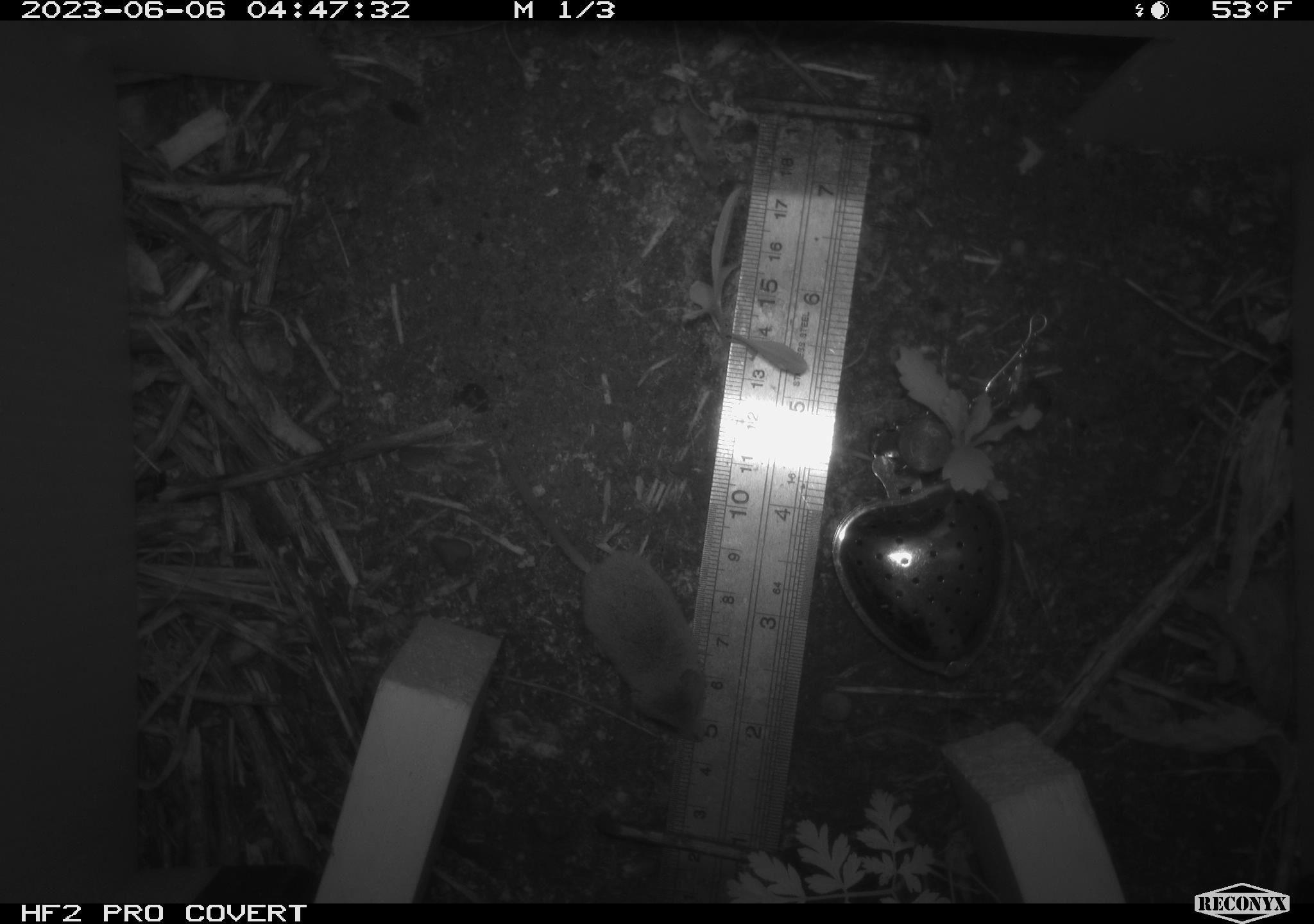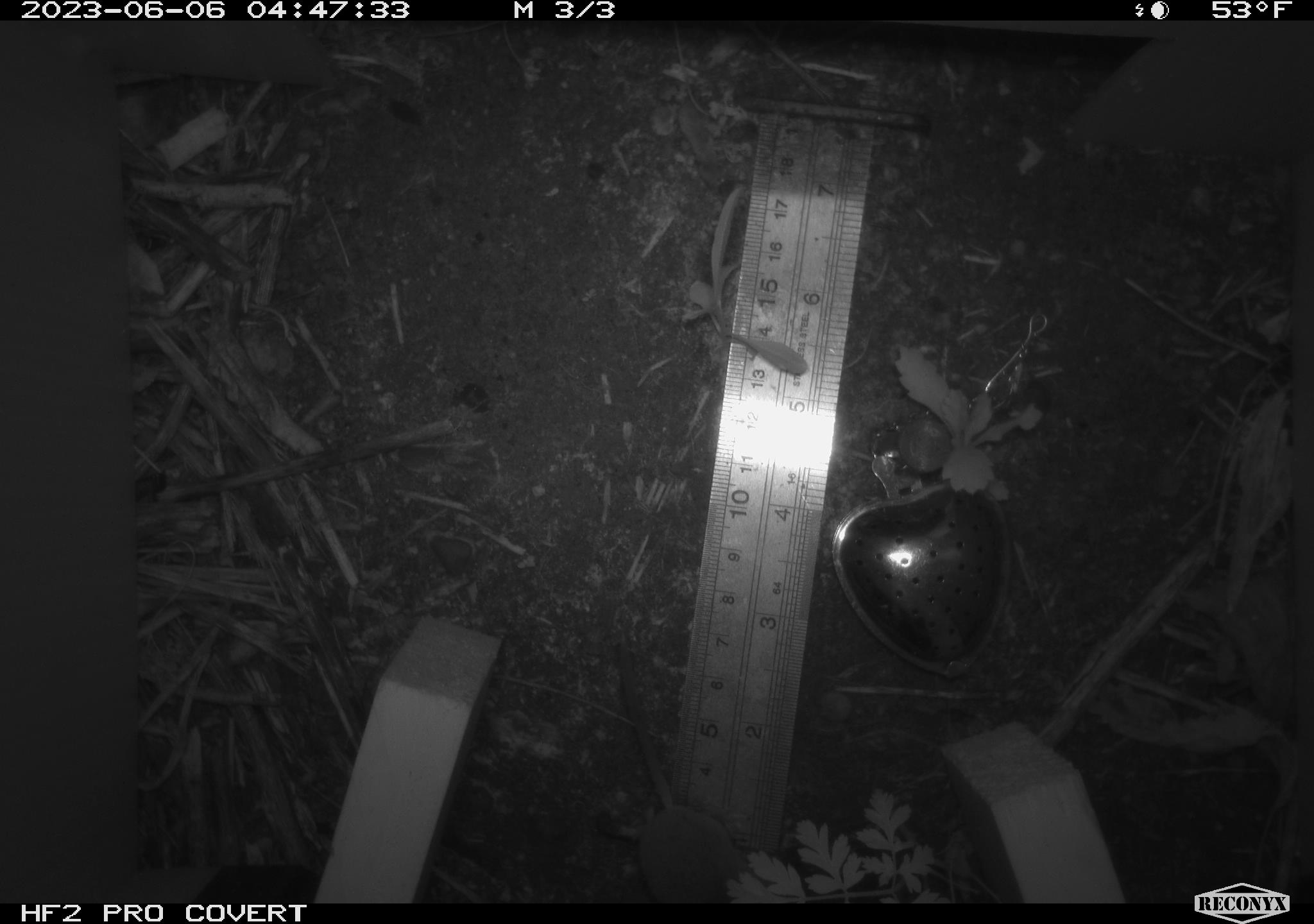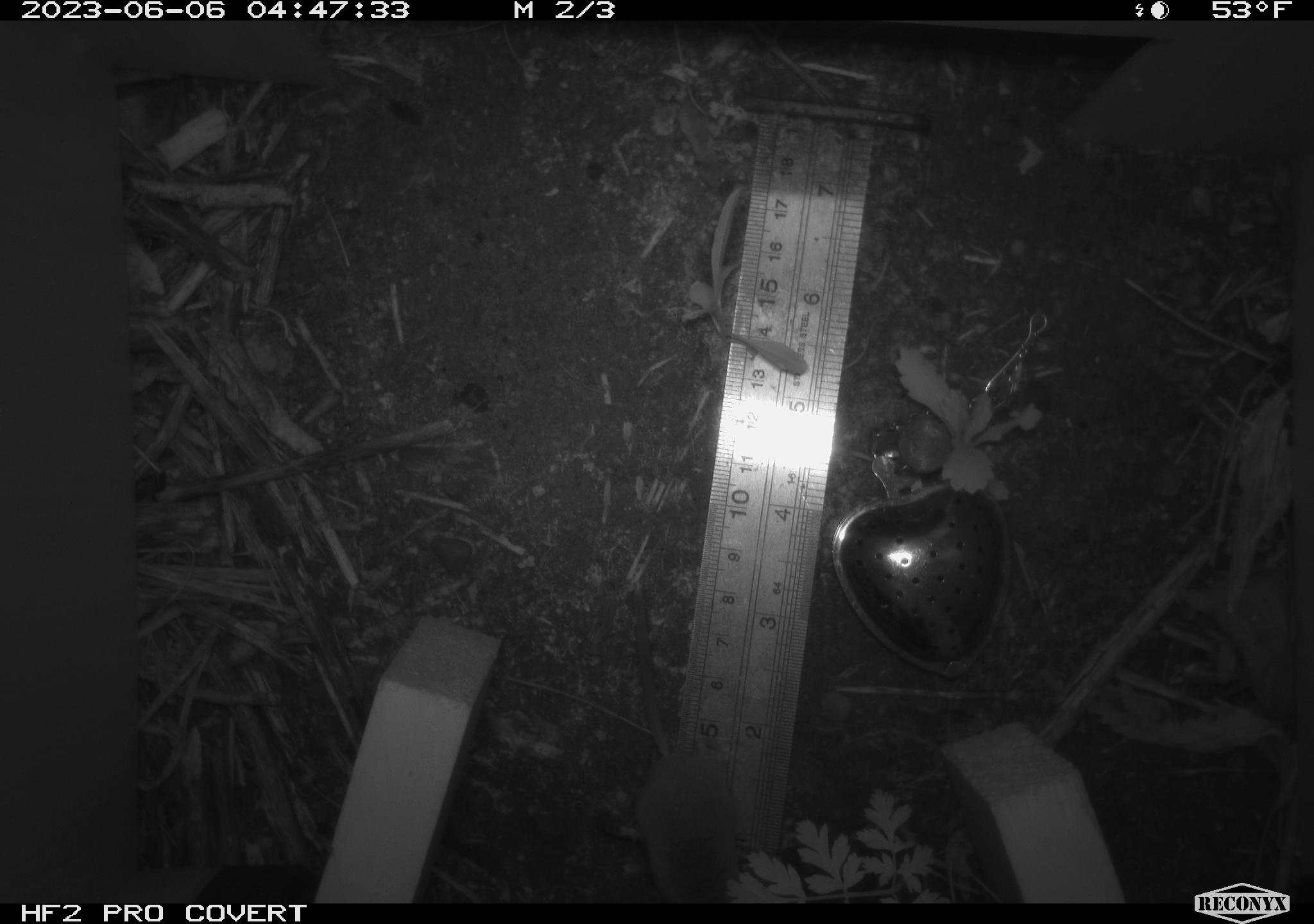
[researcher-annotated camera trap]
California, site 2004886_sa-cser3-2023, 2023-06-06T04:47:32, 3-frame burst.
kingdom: Animalia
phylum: Chordata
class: Mammalia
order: Eulipotyphla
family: Soricidae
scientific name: Soricidae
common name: shrews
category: soricidae family